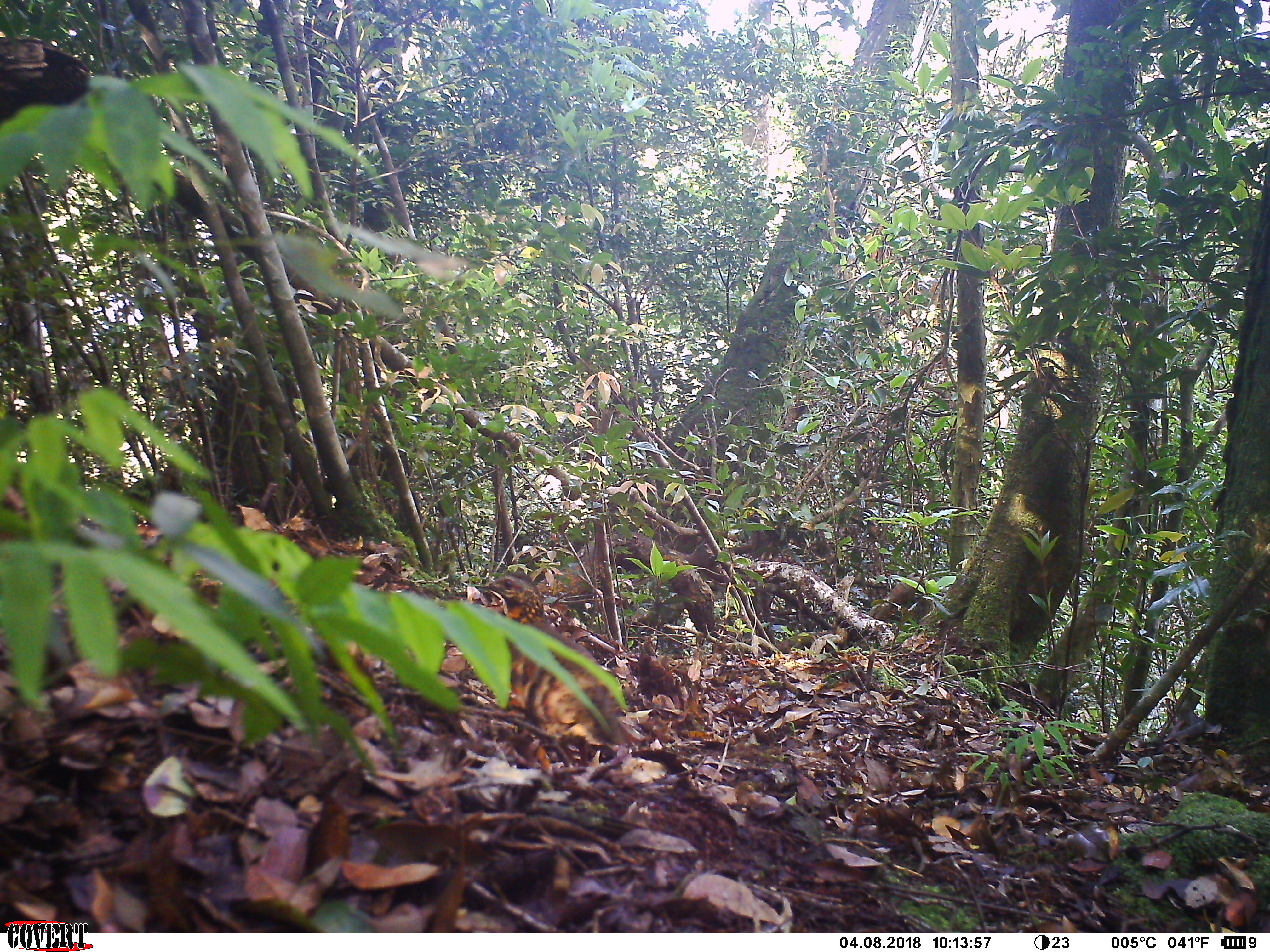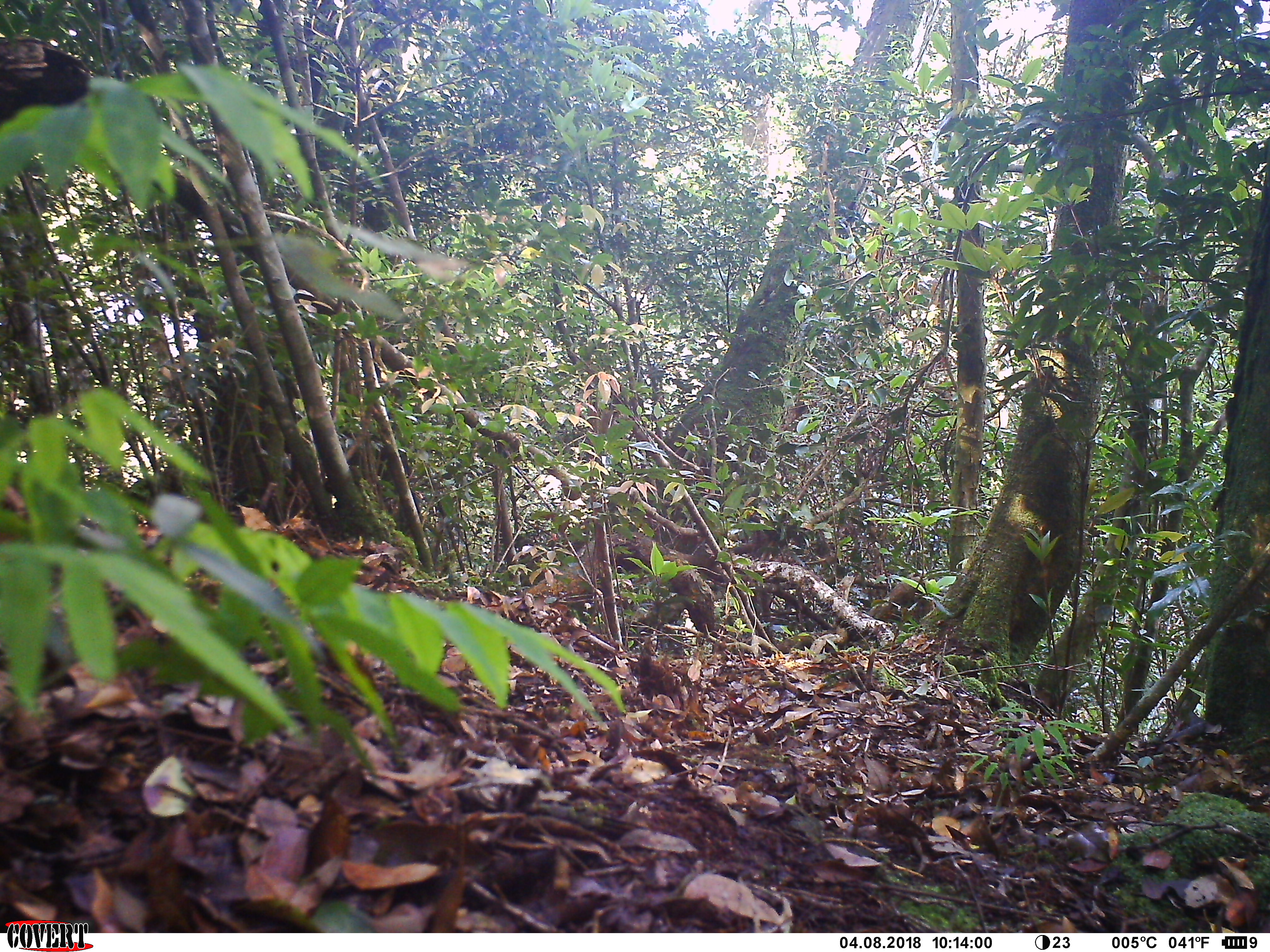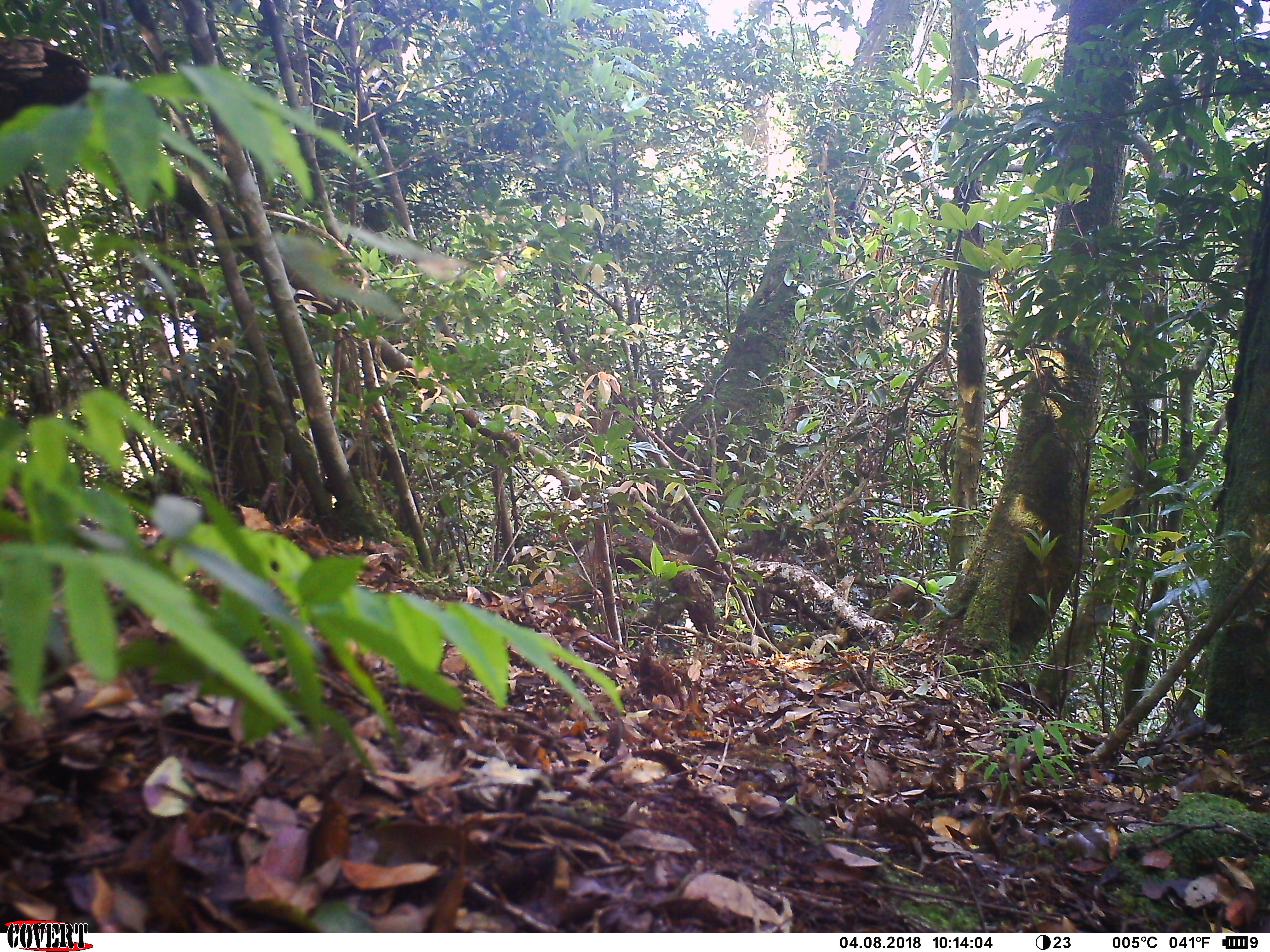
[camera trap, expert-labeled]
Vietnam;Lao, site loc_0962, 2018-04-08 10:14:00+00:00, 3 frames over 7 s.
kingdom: Animalia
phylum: Chordata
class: Aves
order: Galliformes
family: Phasianidae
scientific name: Phasianidae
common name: partridge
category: unidentified partridge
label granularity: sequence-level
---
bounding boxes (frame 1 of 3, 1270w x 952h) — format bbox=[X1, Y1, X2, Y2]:
unidentified partridge: bbox=[468, 570, 628, 758]